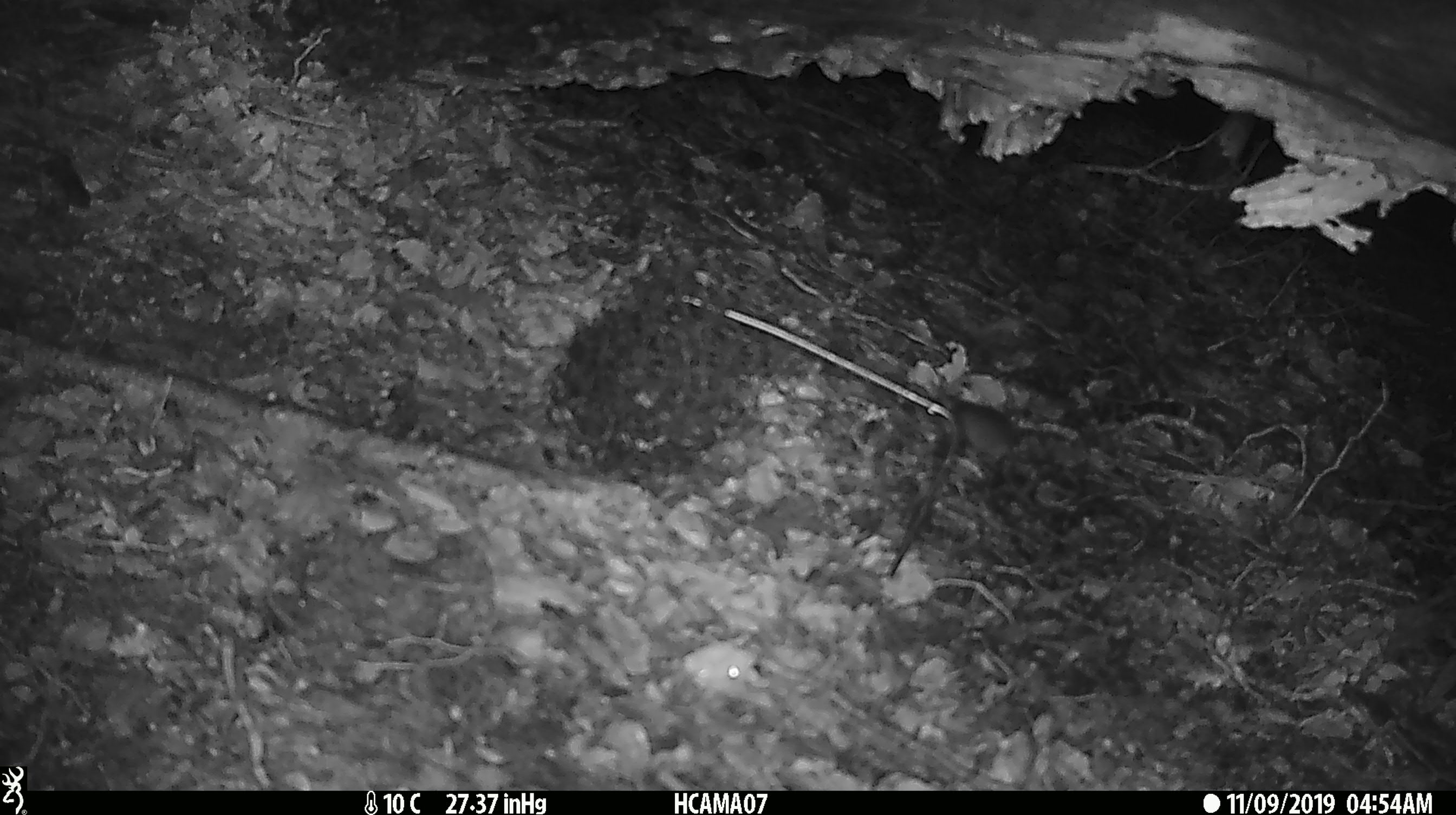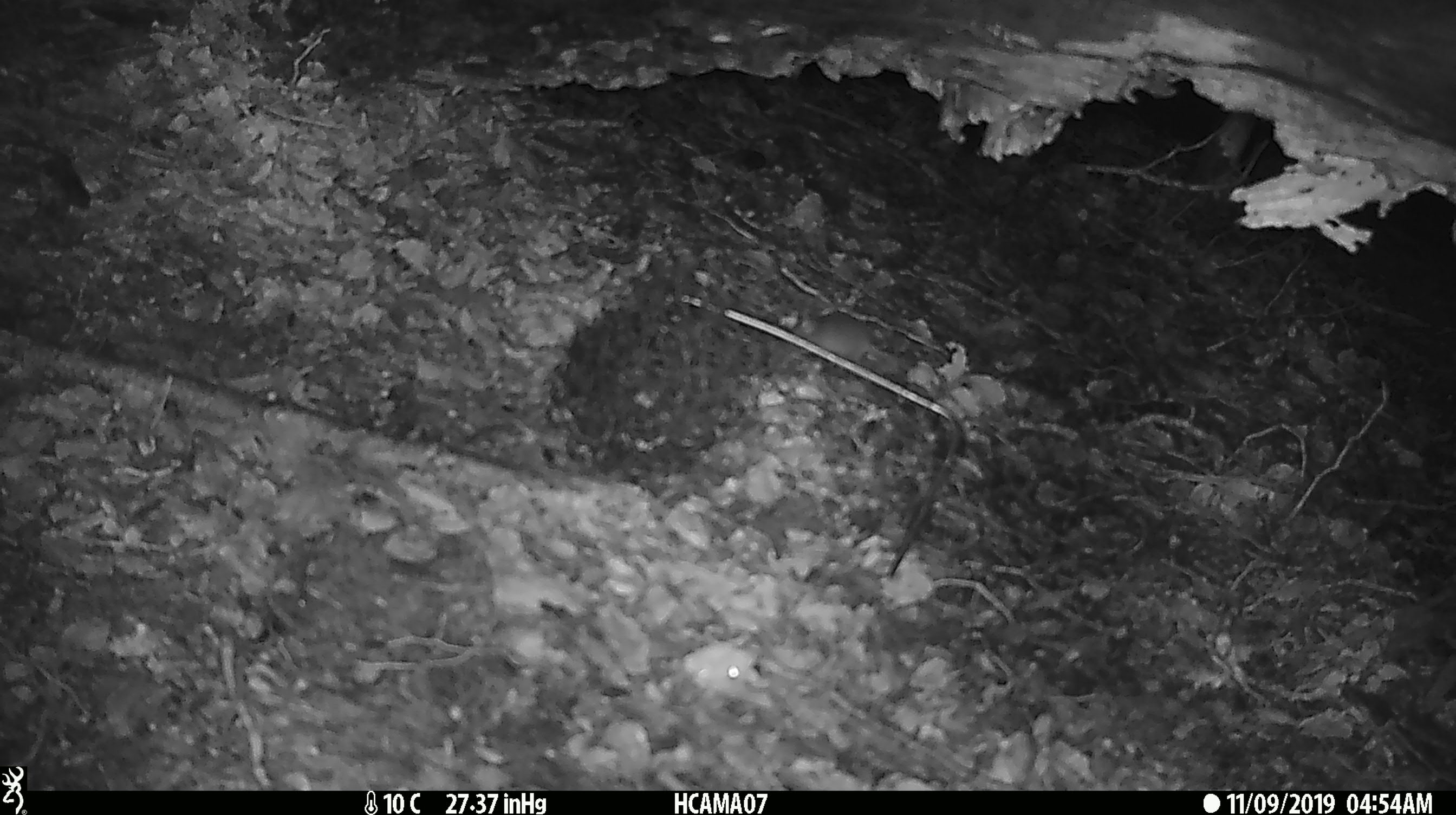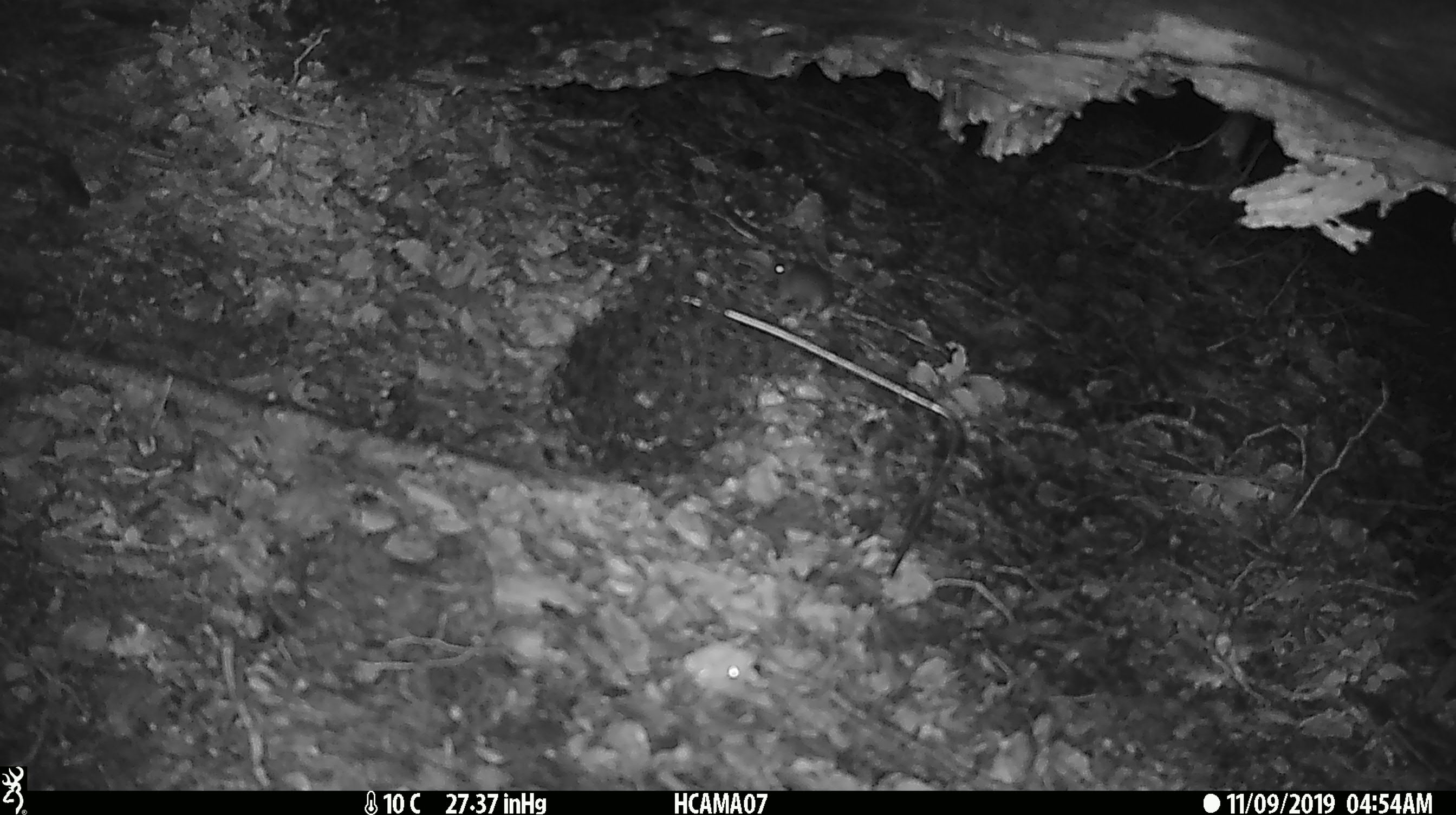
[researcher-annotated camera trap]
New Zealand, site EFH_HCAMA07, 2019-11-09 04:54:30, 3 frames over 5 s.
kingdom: Animalia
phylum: Chordata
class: Mammalia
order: Rodentia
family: Muridae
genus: Mus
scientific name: Mus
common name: mouse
Mouse (Mus).